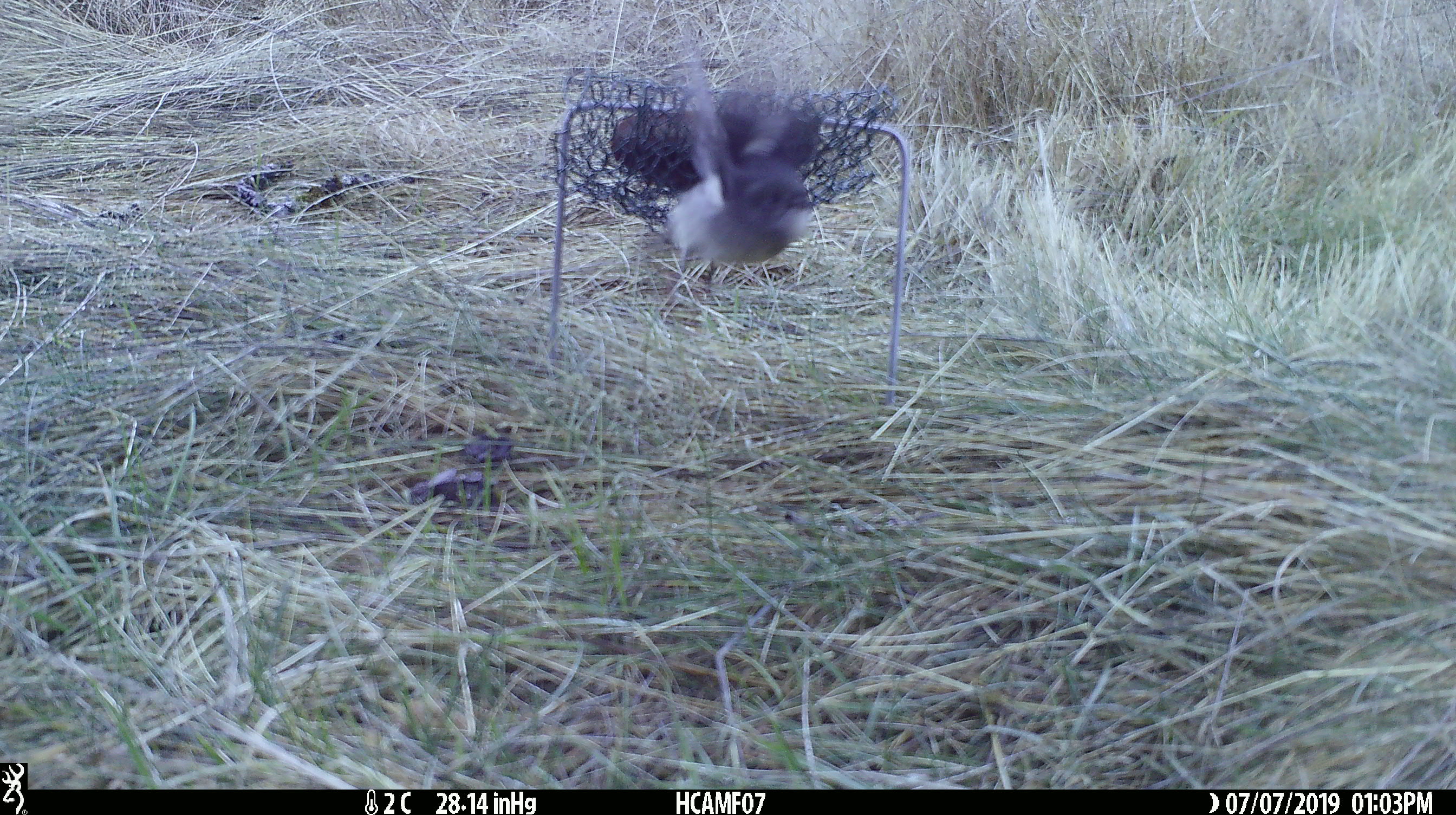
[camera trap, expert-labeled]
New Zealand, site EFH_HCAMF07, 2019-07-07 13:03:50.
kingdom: Animalia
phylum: Chordata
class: Aves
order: Passeriformes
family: Petroicidae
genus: Petroica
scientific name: Petroica macrocephala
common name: tomtit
Tomtit (Petroica macrocephala).